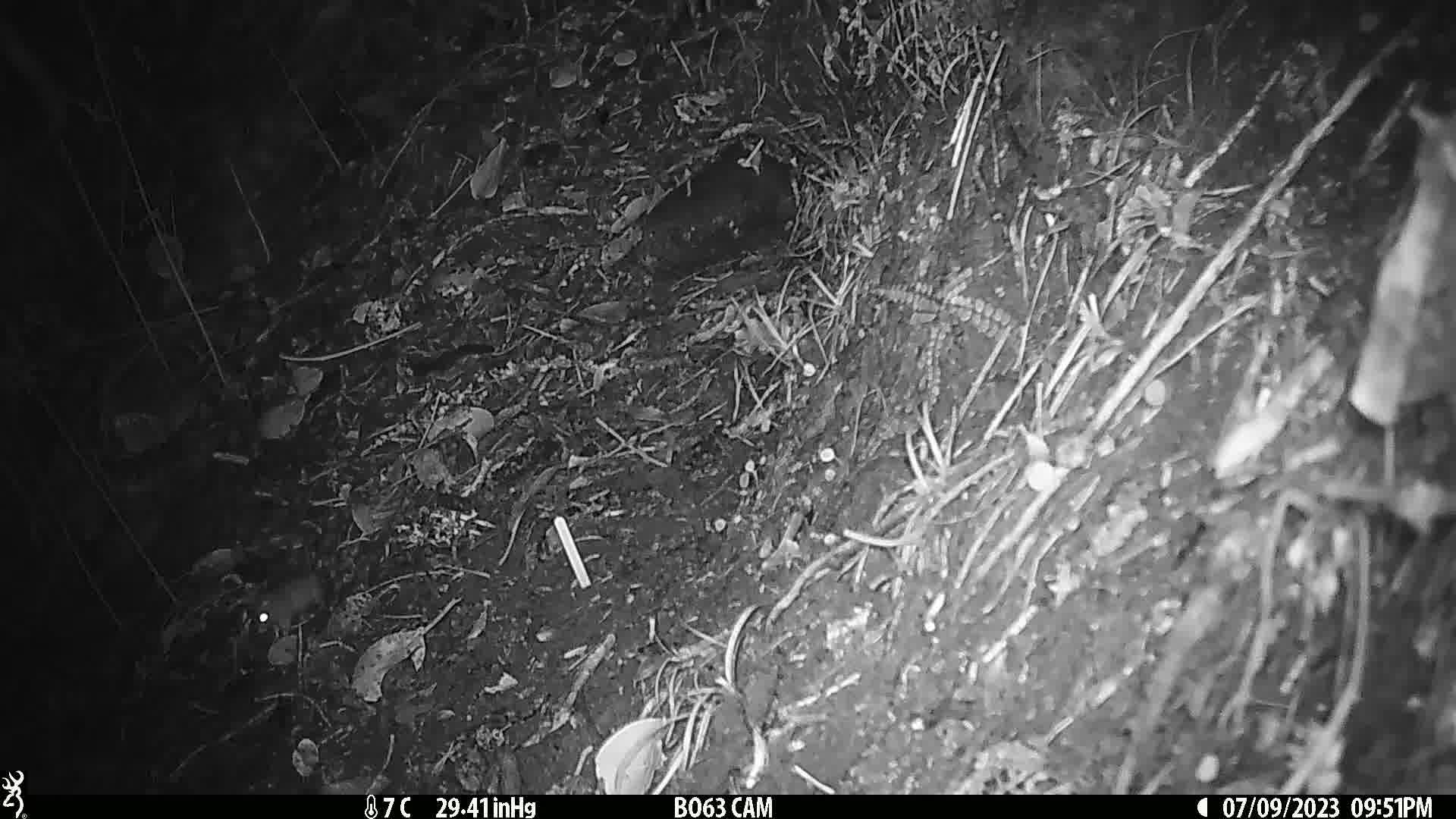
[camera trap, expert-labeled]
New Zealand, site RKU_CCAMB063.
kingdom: Animalia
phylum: Chordata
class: Mammalia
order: Rodentia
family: Muridae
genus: Rattus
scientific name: Rattus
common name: rat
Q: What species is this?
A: Rat (Rattus).